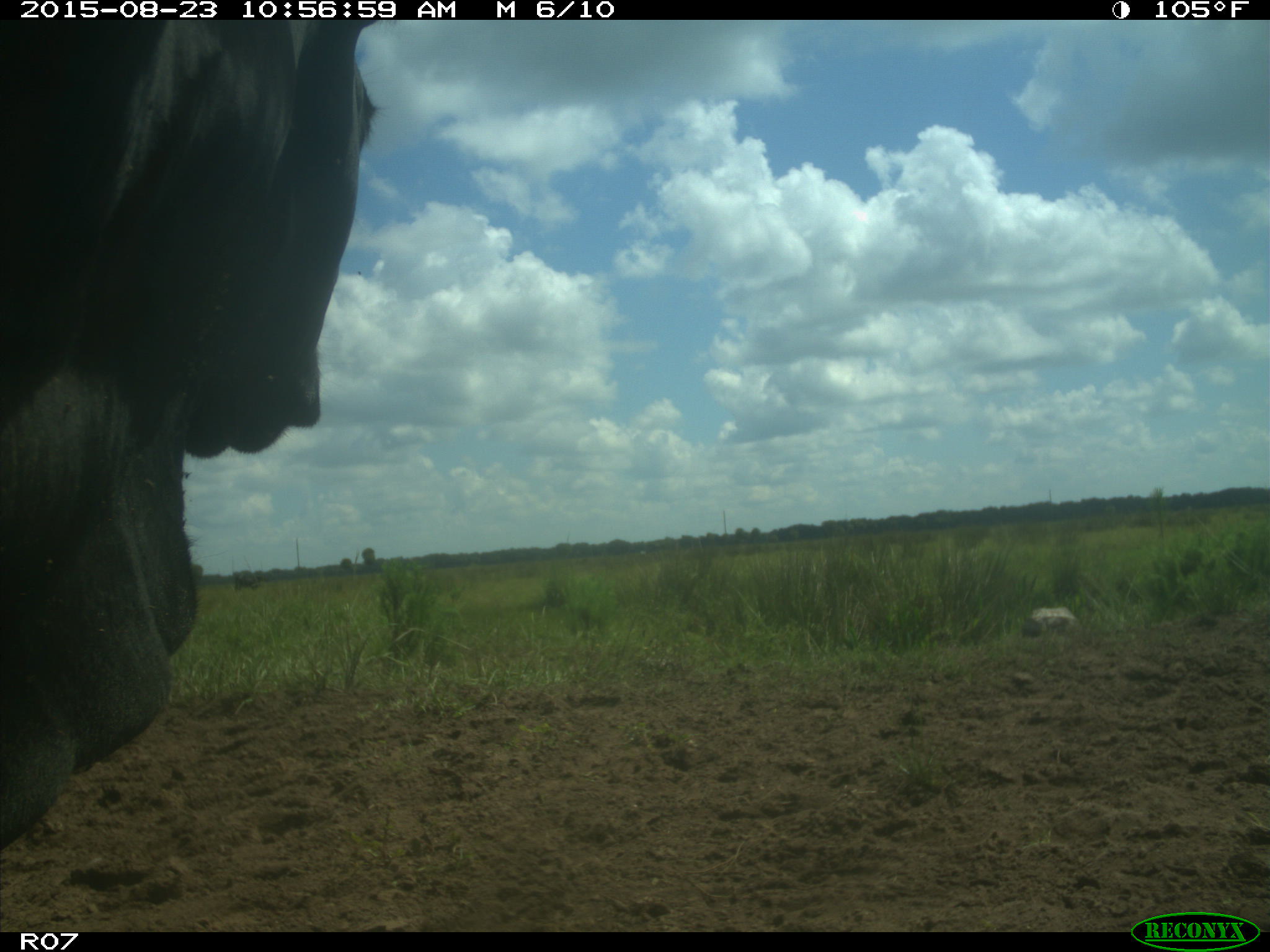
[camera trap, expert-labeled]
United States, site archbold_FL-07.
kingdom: Animalia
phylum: Chordata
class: Mammalia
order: Artiodactyla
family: Bovidae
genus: Bos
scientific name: Bos taurus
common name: domestic cow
Bos taurus (domestic cow).